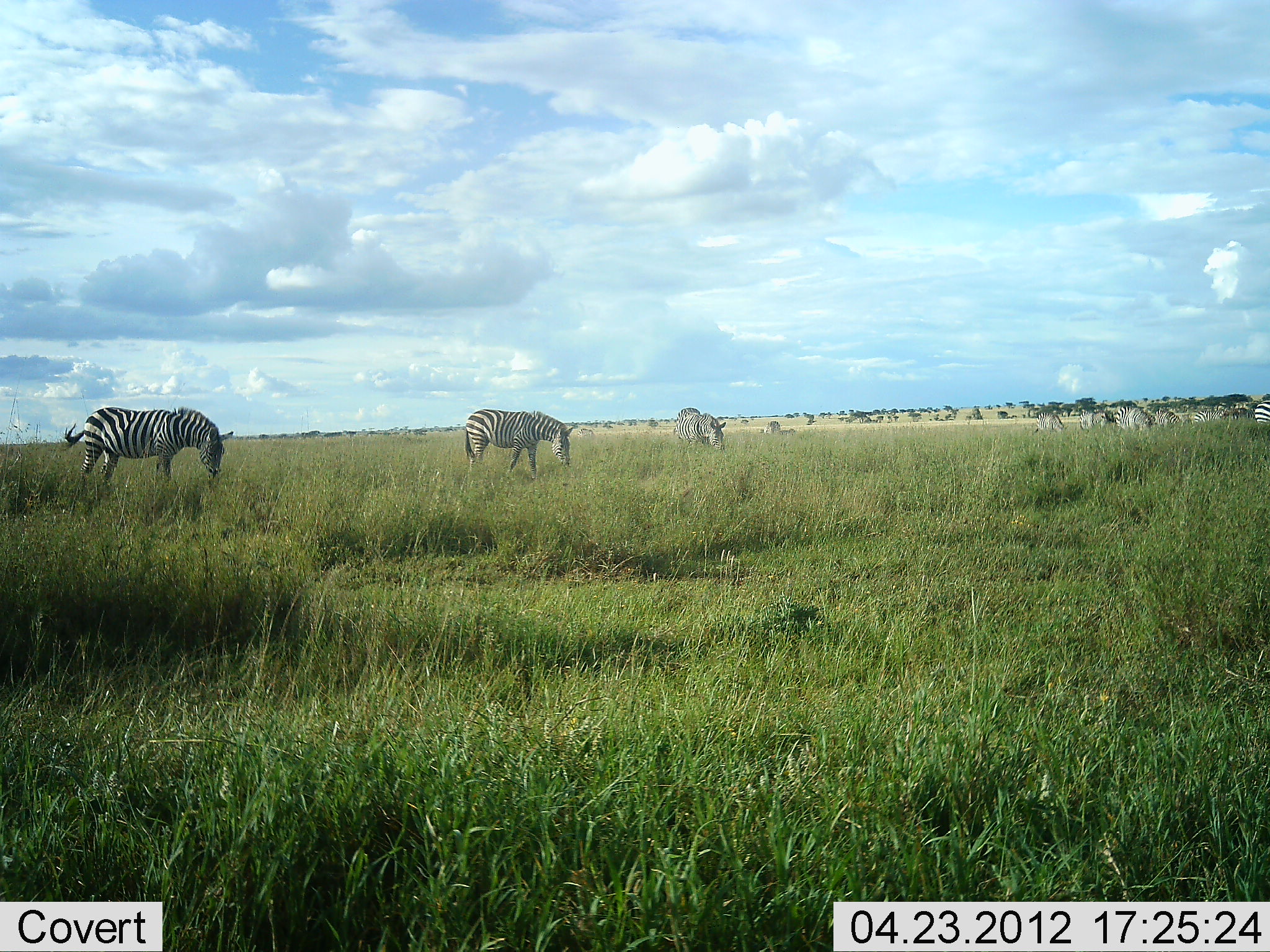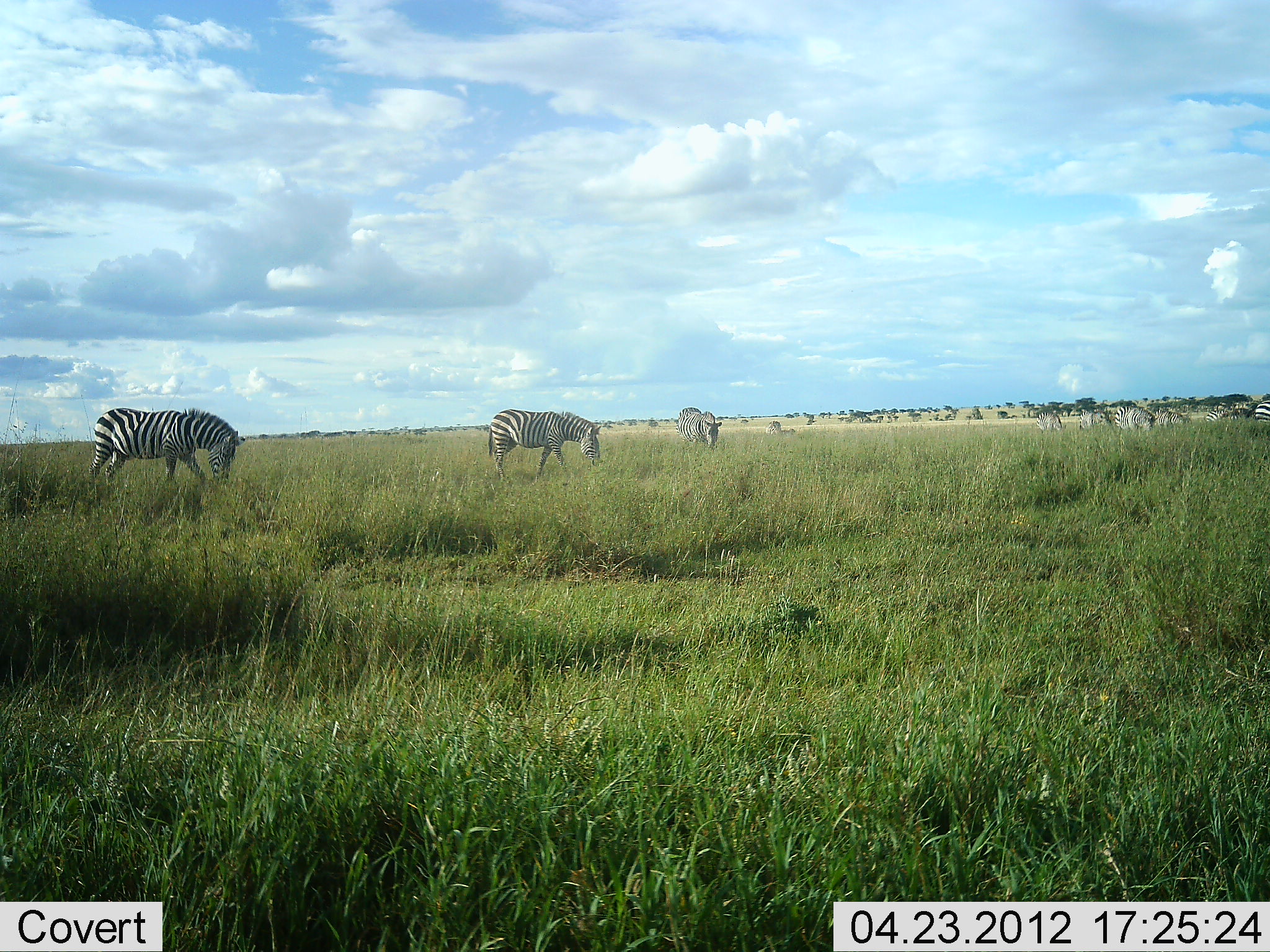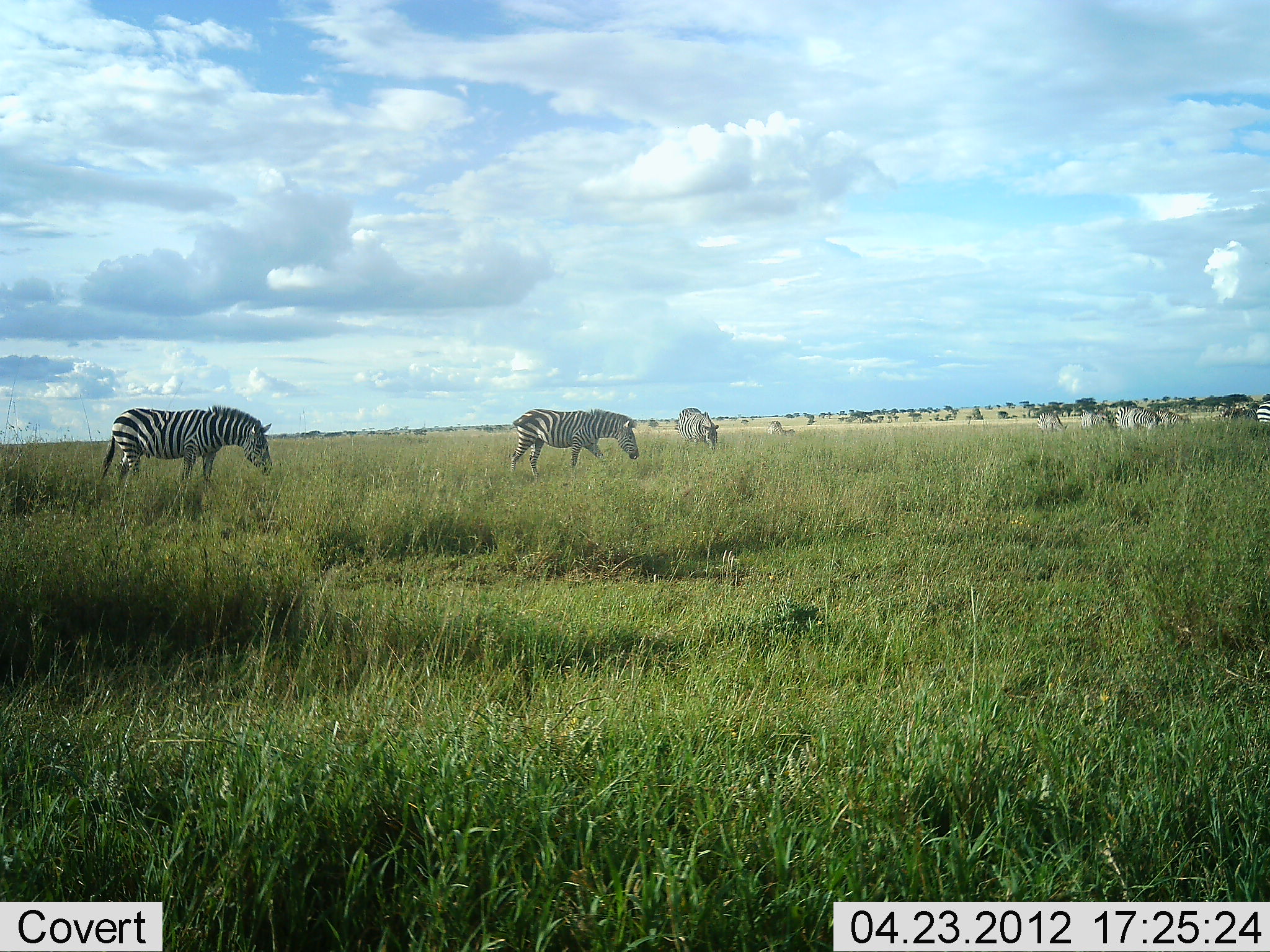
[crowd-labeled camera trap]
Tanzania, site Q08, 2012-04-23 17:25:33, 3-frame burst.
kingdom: Animalia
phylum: Chordata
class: Mammalia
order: Perissodactyla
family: Equidae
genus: Equus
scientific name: Equus quagga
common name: plains zebra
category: zebra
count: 10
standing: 41%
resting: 5%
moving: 64%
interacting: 5%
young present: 0%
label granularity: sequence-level